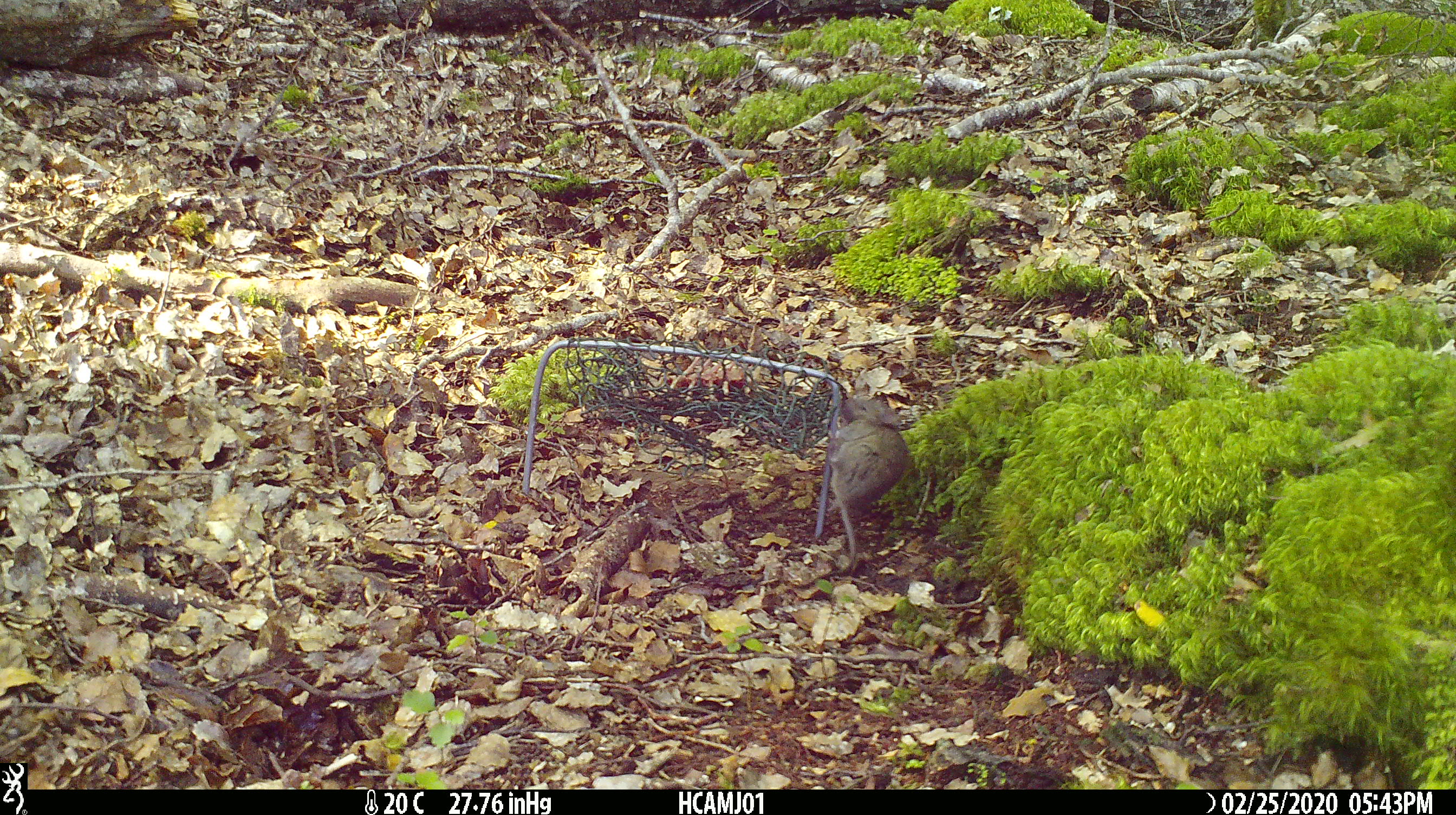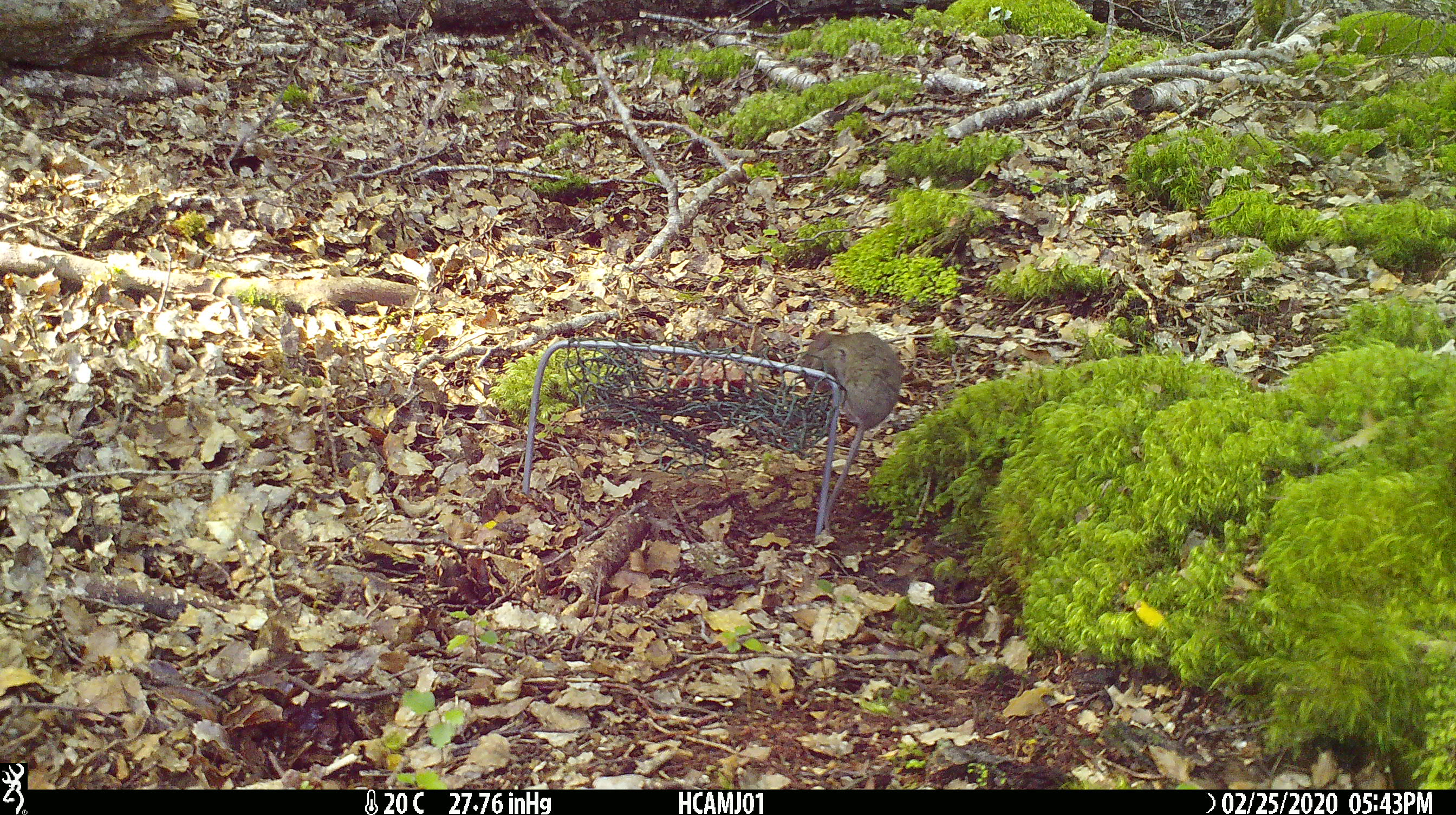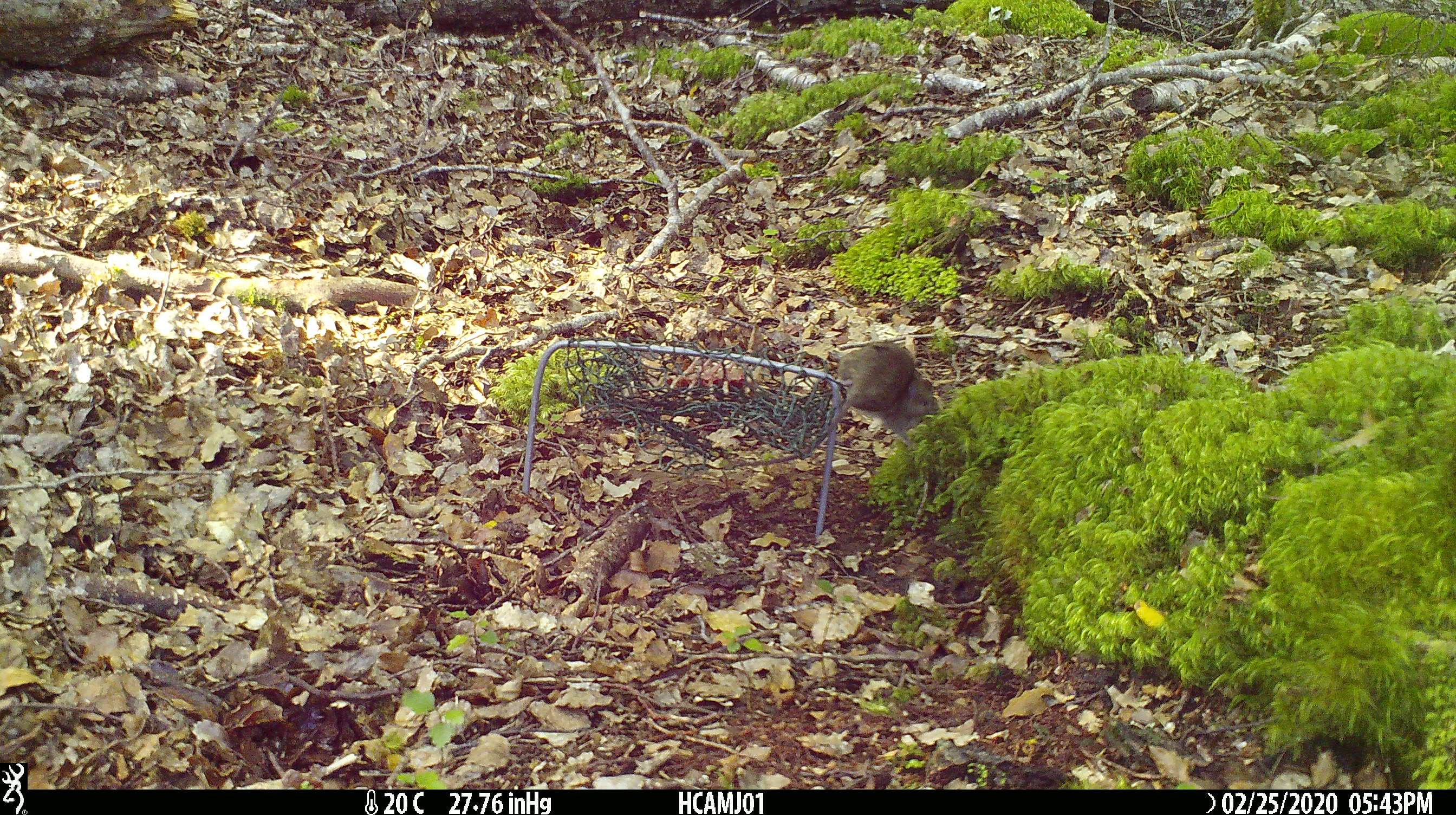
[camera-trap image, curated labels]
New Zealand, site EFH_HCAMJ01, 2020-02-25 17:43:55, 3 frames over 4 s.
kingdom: Animalia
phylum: Chordata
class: Mammalia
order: Rodentia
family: Muridae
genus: Mus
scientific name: Mus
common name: mouse